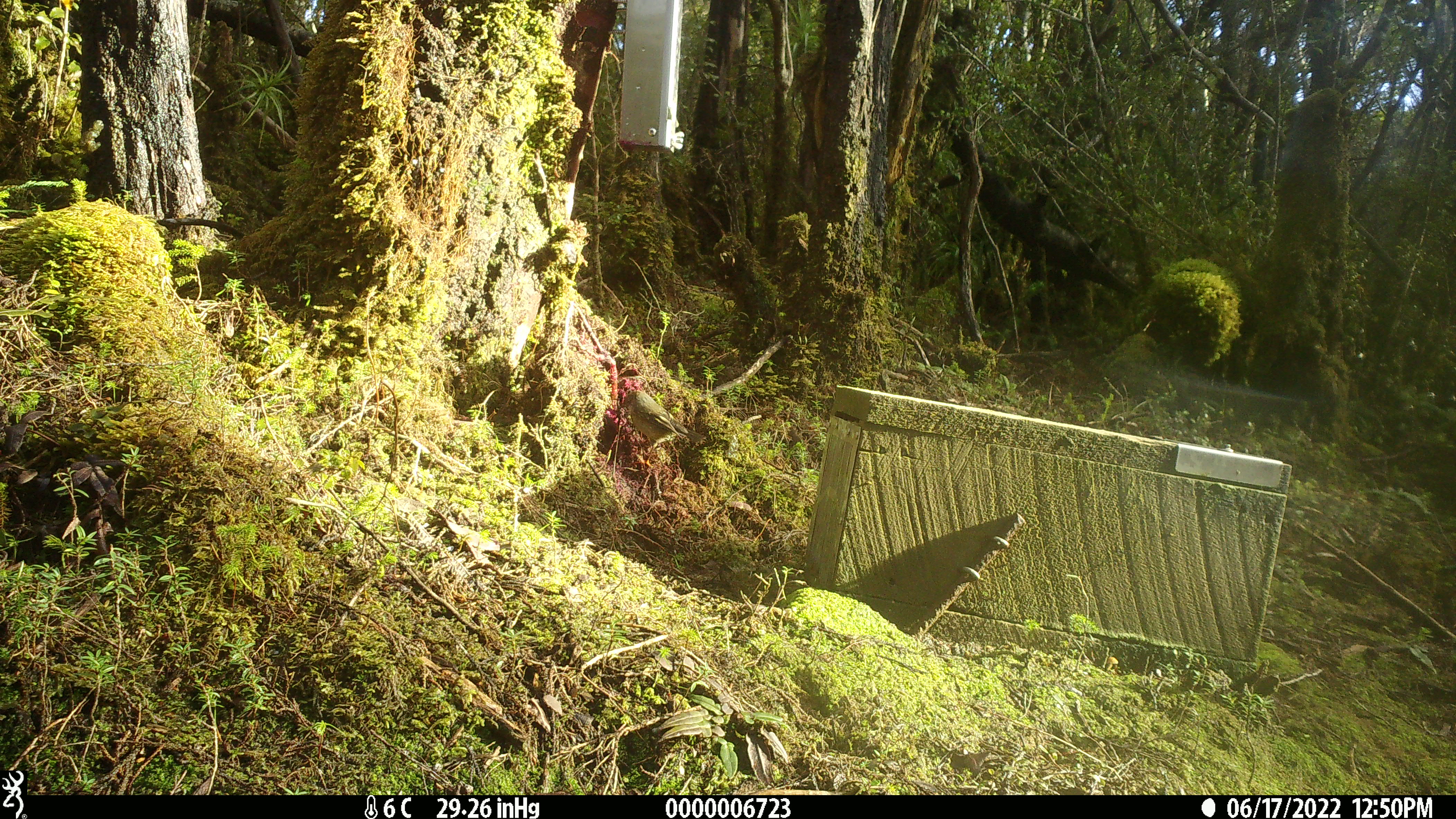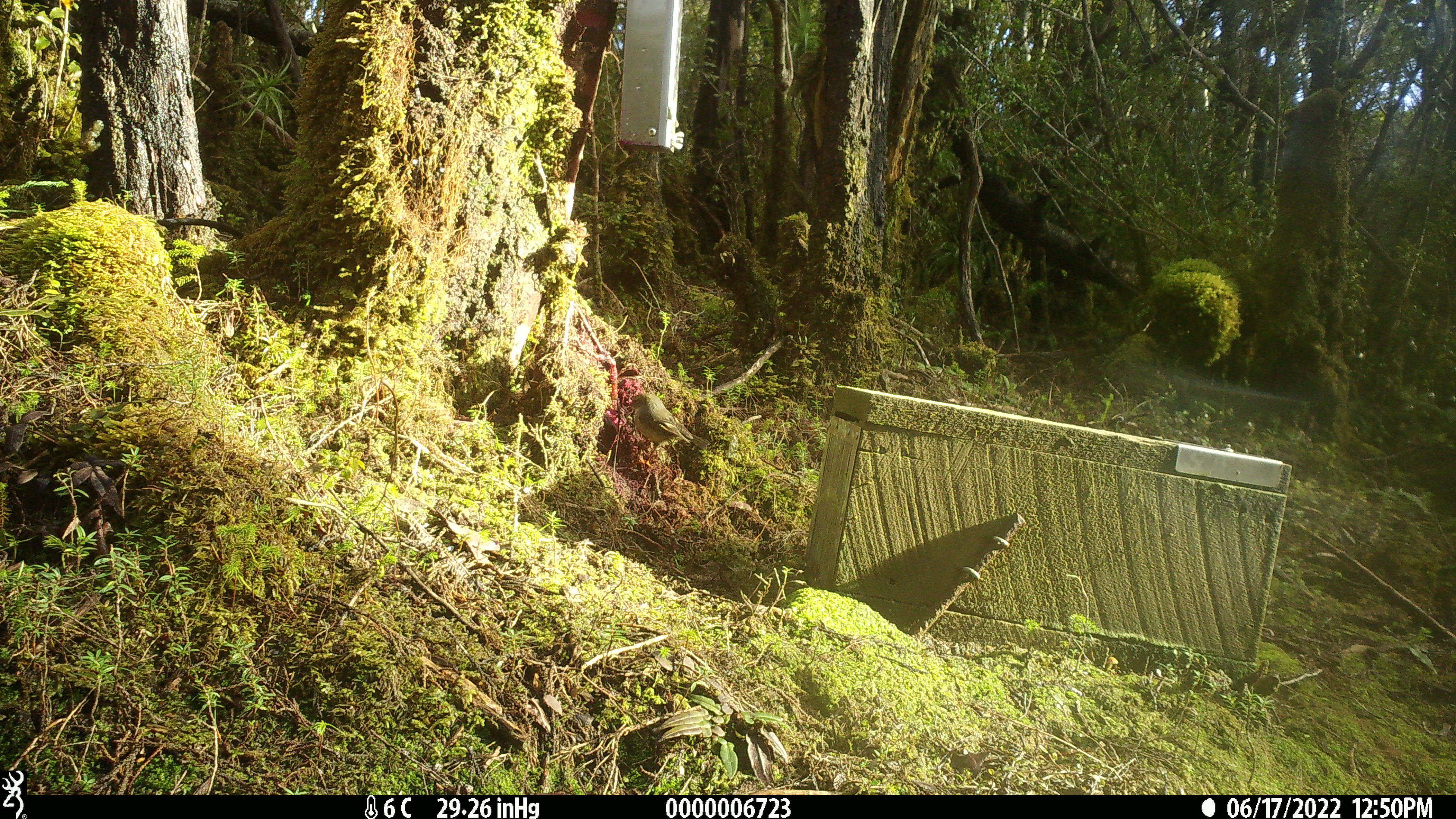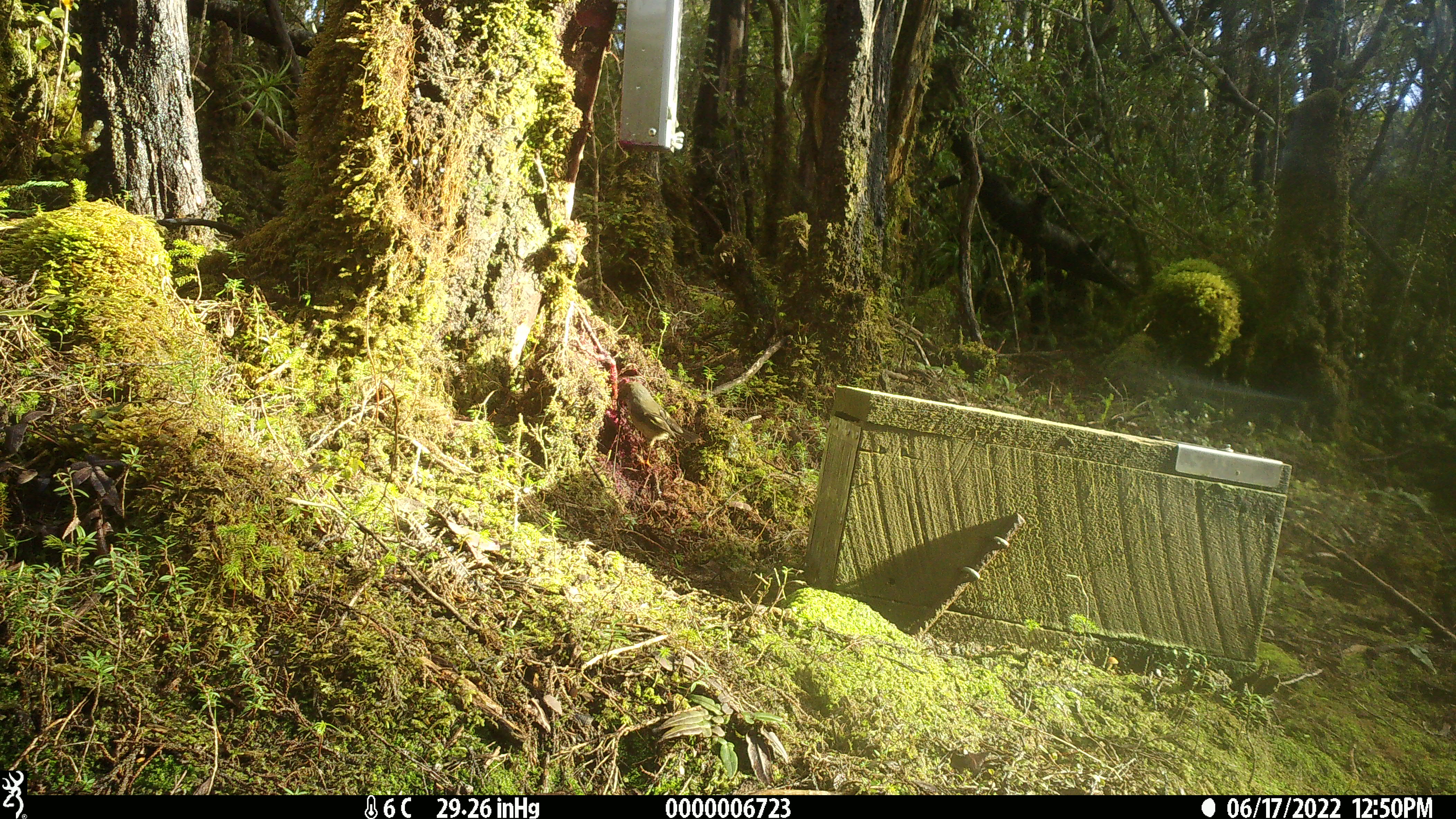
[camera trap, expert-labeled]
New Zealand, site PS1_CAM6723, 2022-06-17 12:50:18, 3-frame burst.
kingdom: Animalia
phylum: Chordata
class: Aves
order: Passeriformes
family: Petroicidae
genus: Petroica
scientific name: Petroica macrocephala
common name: tomtit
Tomtit (Petroica macrocephala).